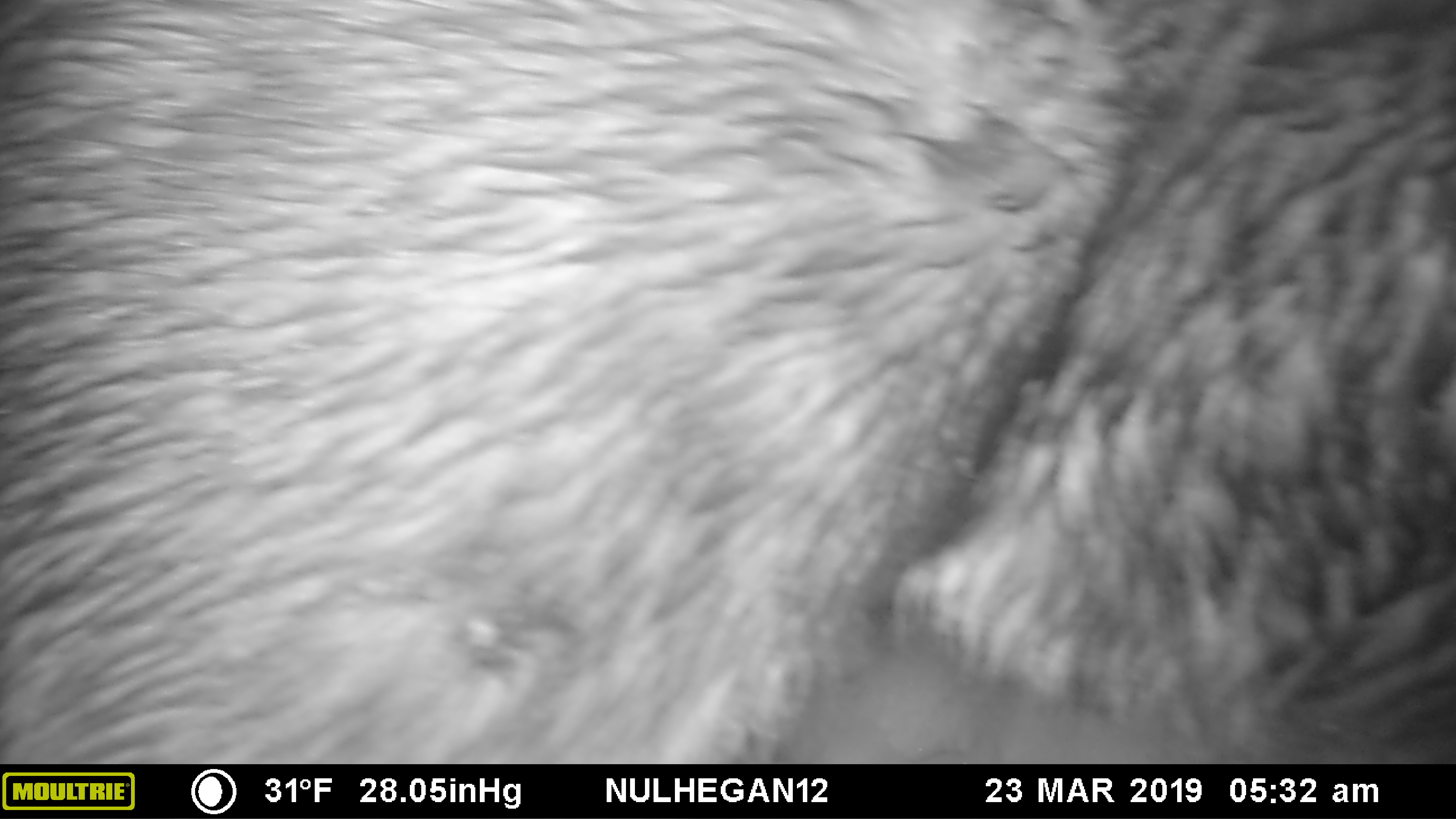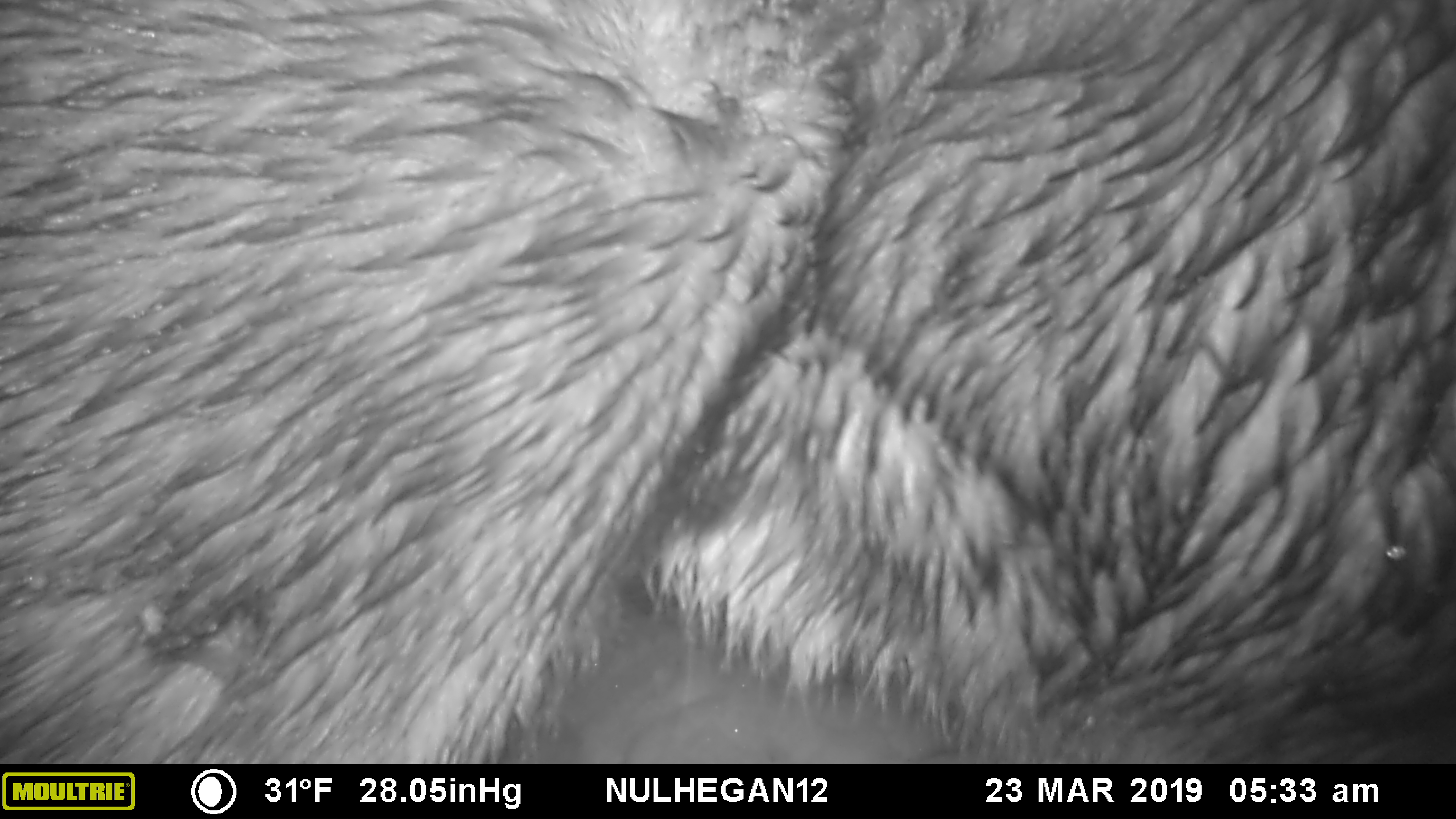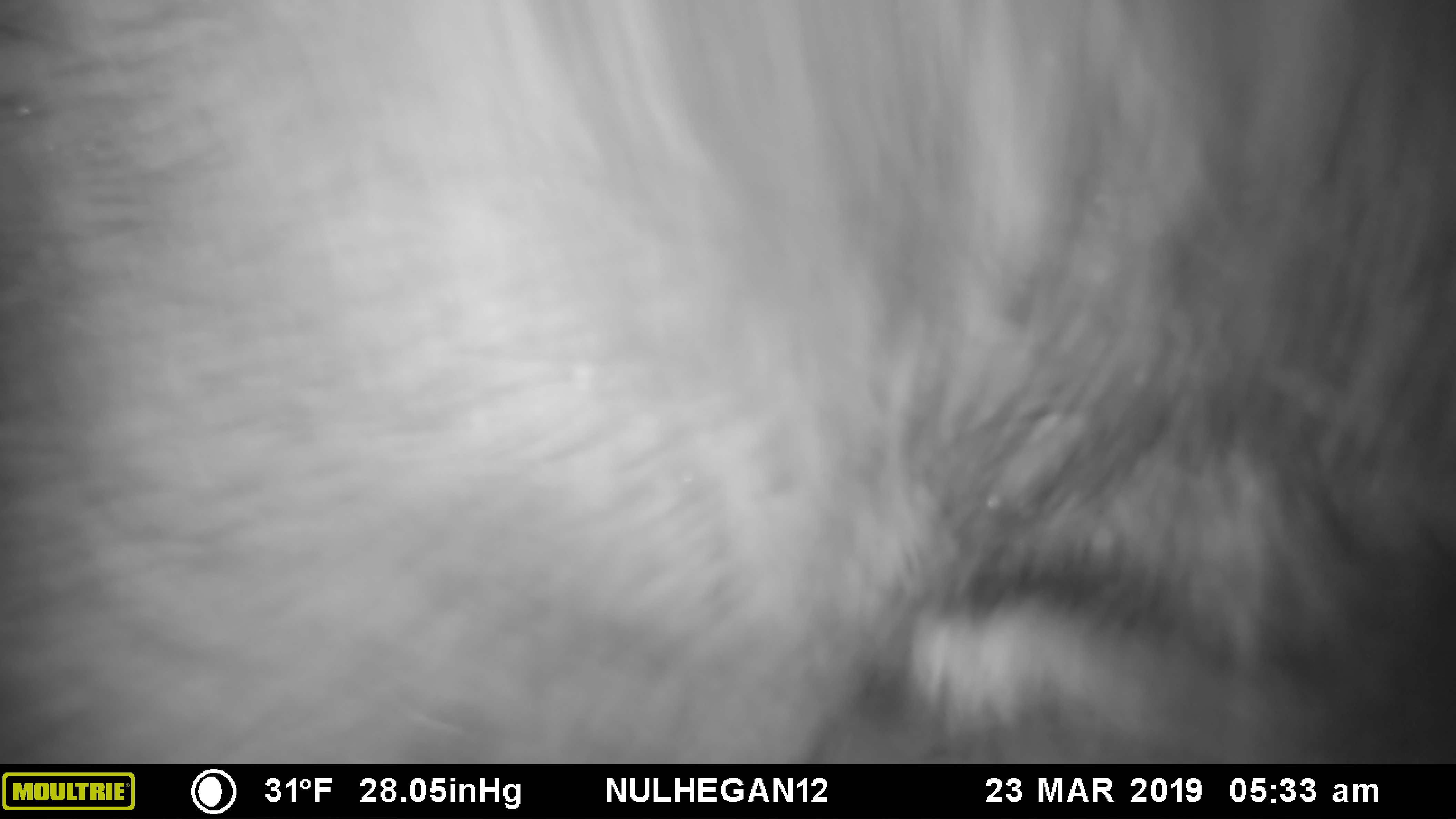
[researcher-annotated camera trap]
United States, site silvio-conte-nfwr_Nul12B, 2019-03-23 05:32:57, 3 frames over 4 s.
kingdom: Animalia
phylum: Chordata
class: Mammalia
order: Artiodactyla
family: Cervidae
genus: Alces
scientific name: Alces alces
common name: moose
Moose (Alces alces).